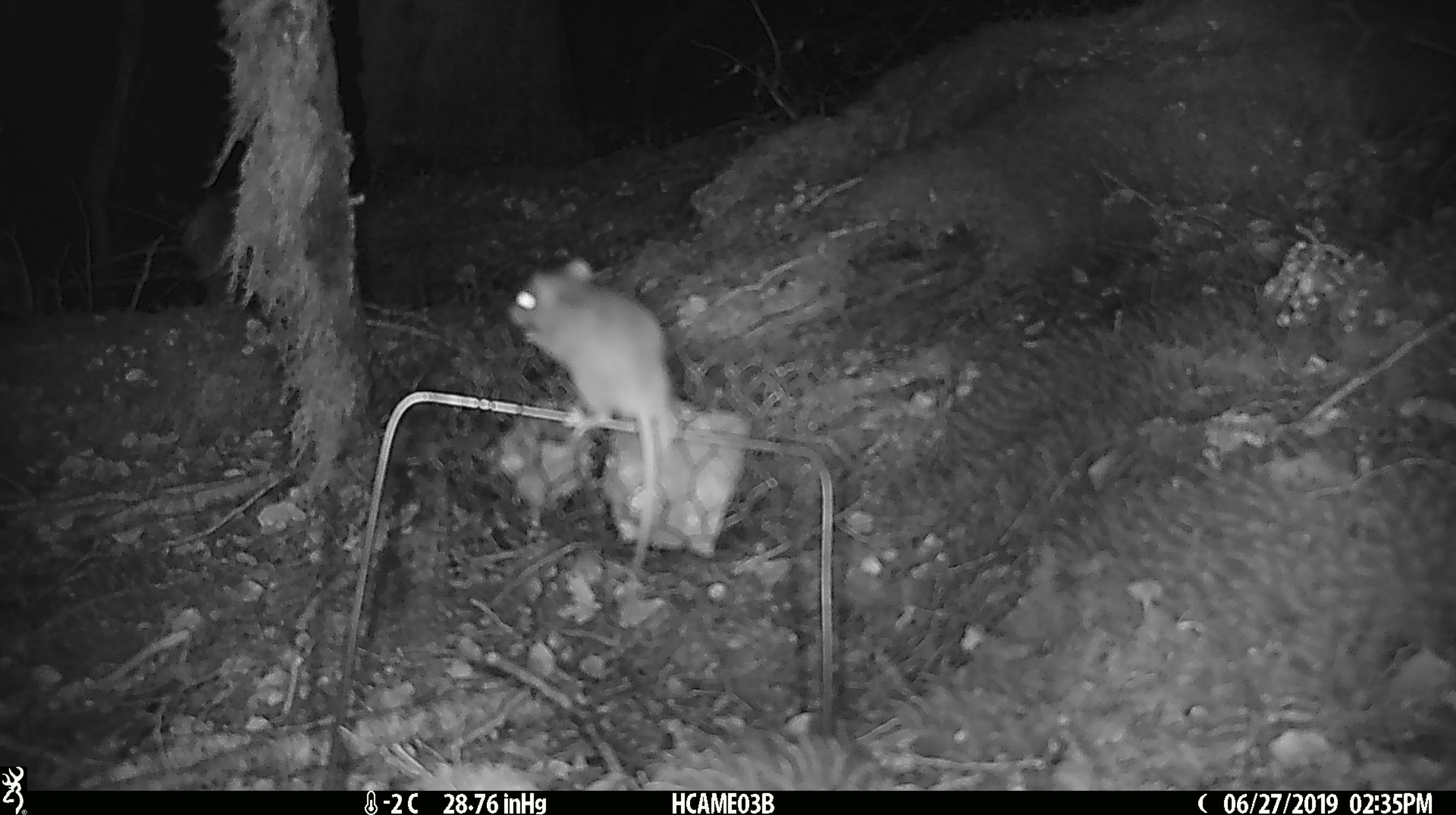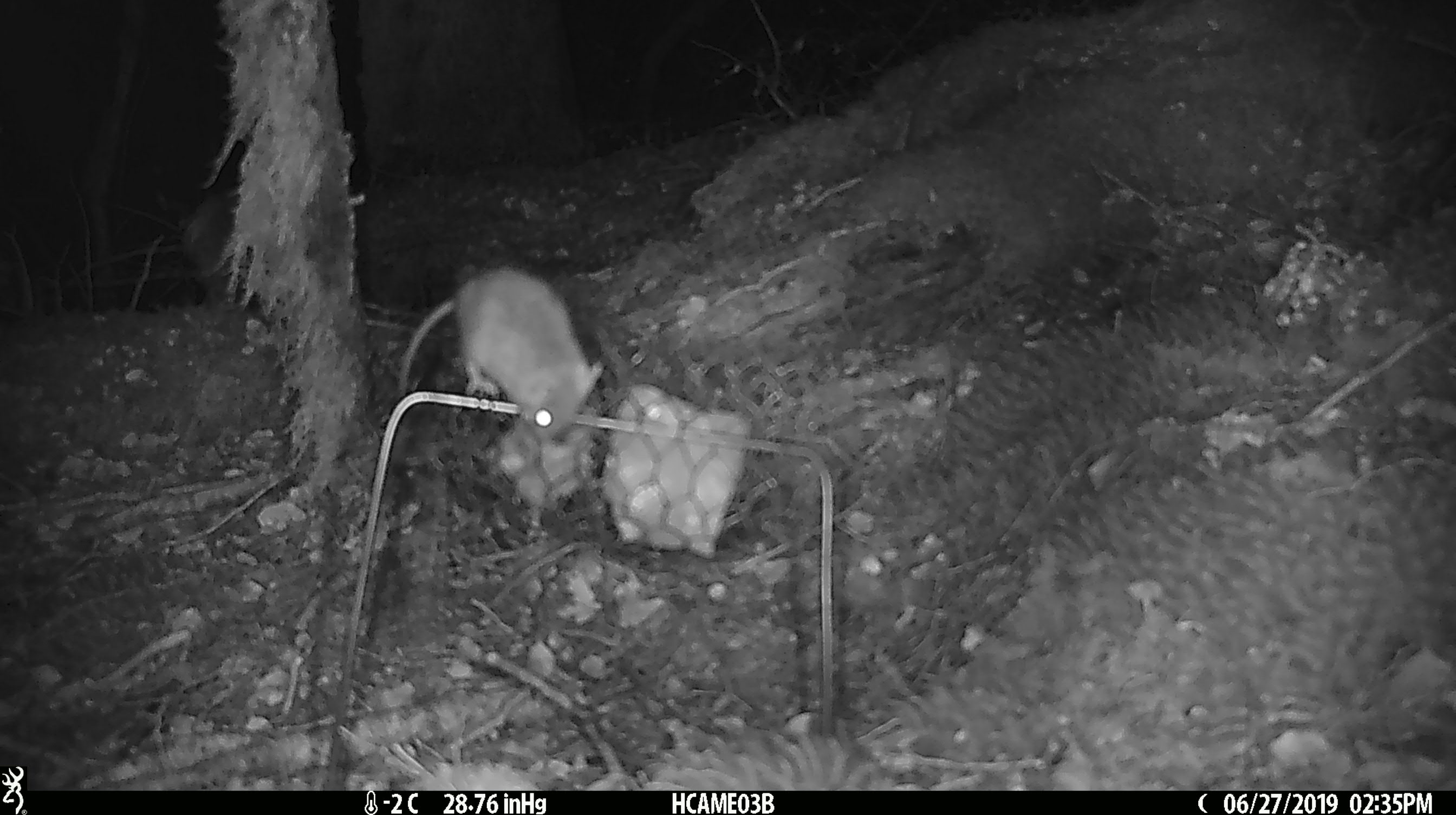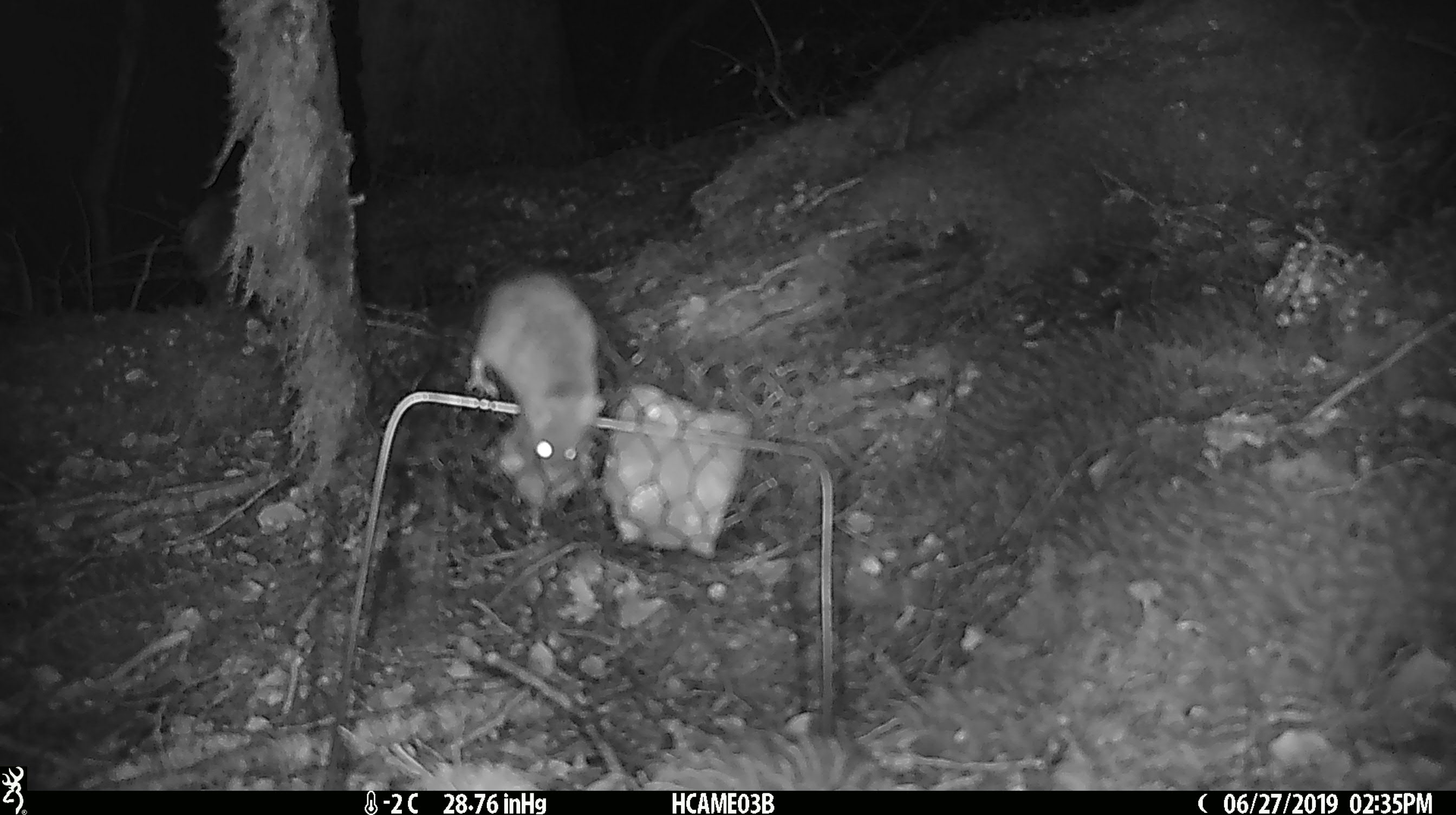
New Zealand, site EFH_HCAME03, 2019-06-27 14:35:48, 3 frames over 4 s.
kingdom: Animalia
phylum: Chordata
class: Mammalia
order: Rodentia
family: Muridae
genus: Mus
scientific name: Mus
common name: mouse